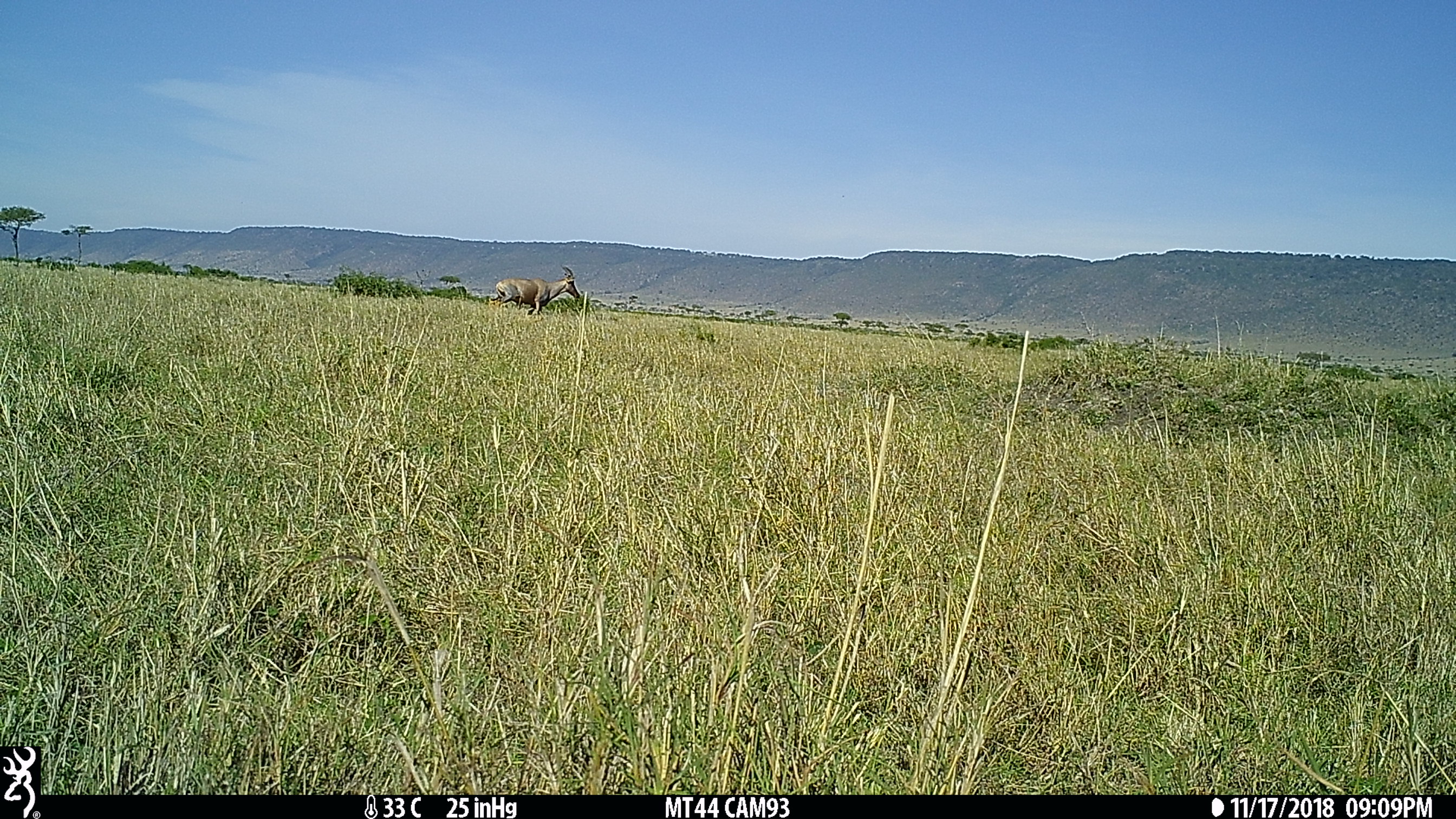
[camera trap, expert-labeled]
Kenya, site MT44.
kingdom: Animalia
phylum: Chordata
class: Mammalia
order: Artiodactyla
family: Bovidae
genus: Damaliscus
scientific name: Damaliscus lunatus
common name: topi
Topi (Damaliscus lunatus).